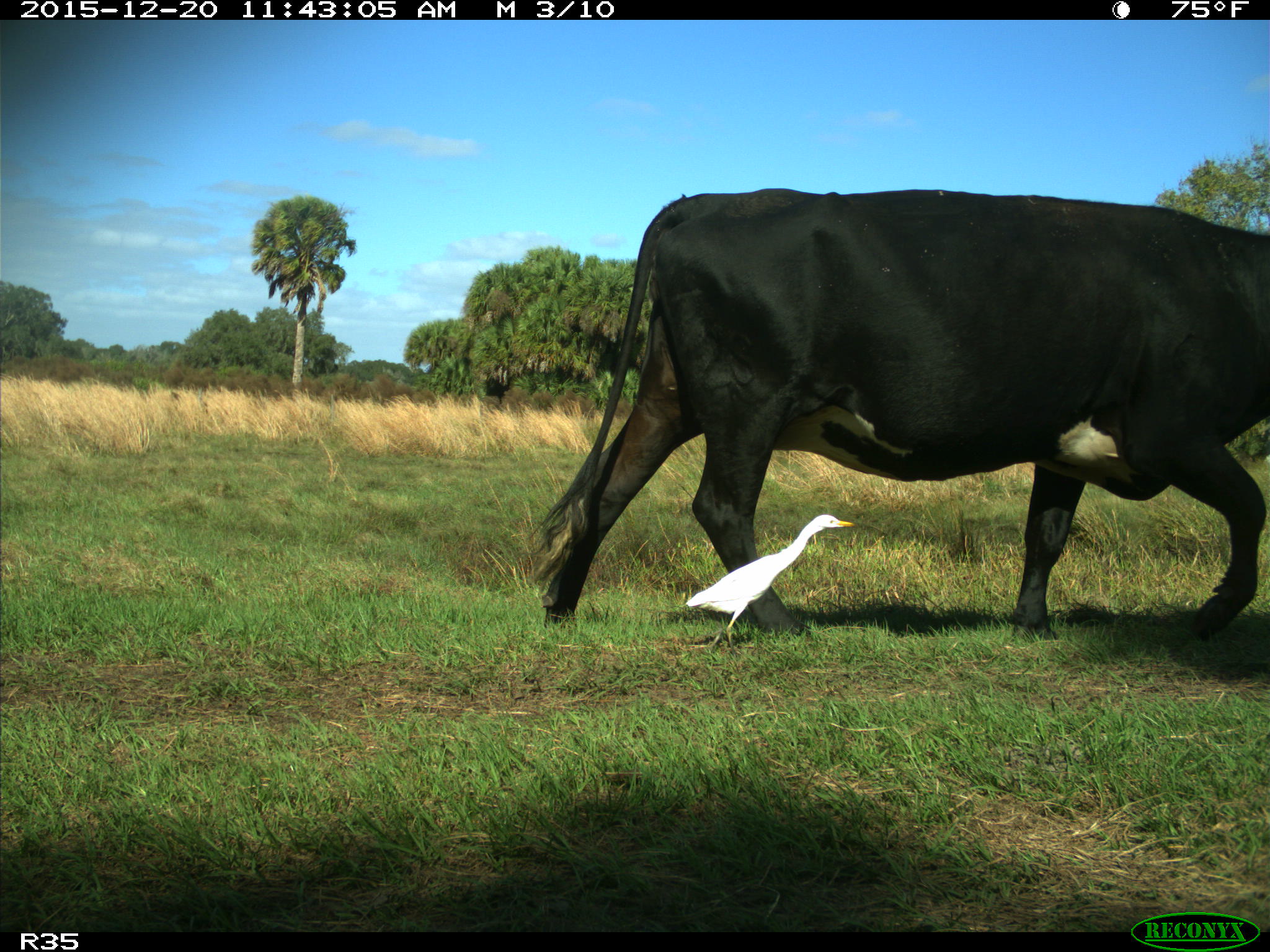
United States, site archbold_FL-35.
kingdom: Animalia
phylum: Chordata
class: Mammalia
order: Artiodactyla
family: Bovidae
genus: Bos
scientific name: Bos taurus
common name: domestic cow